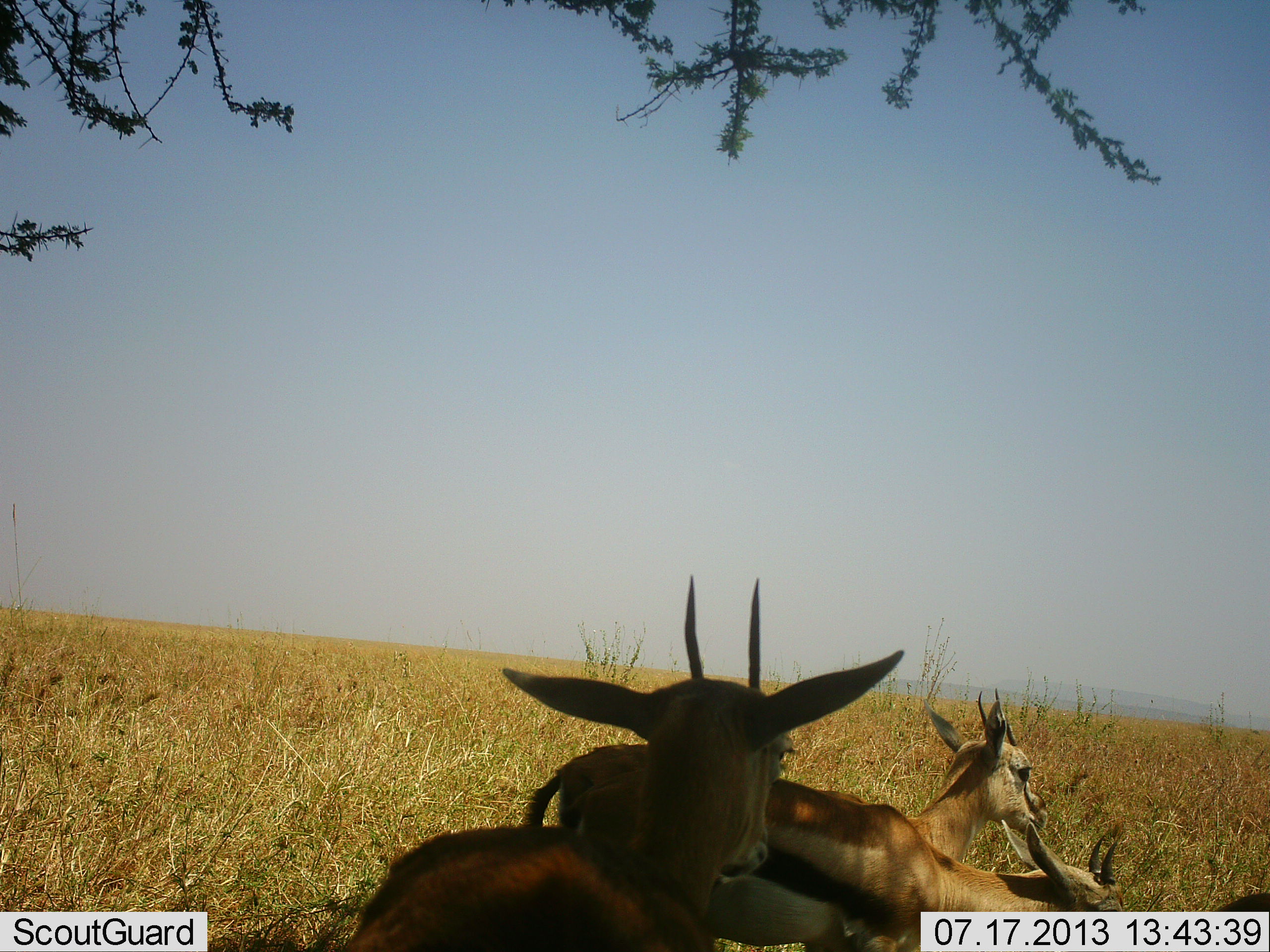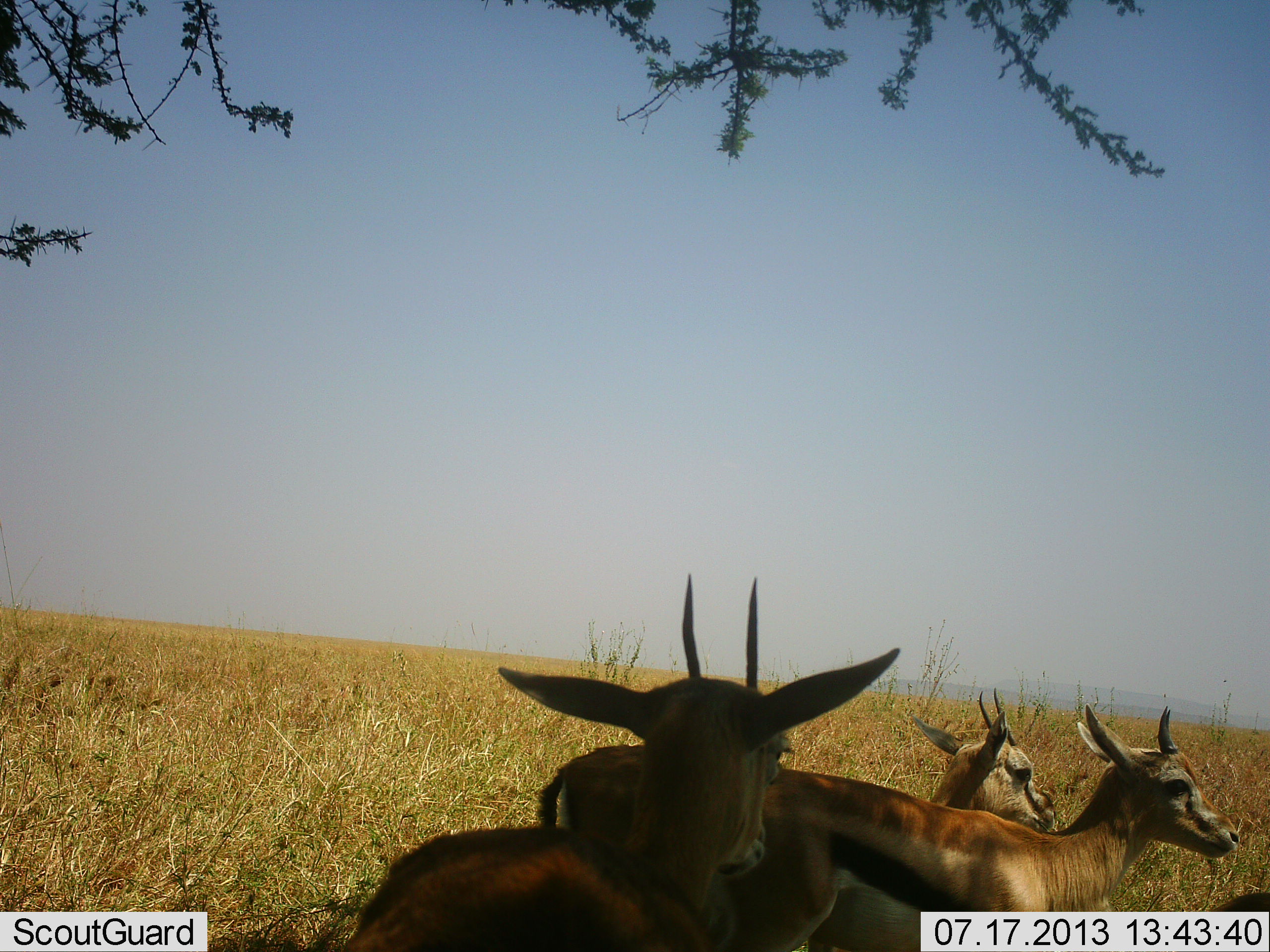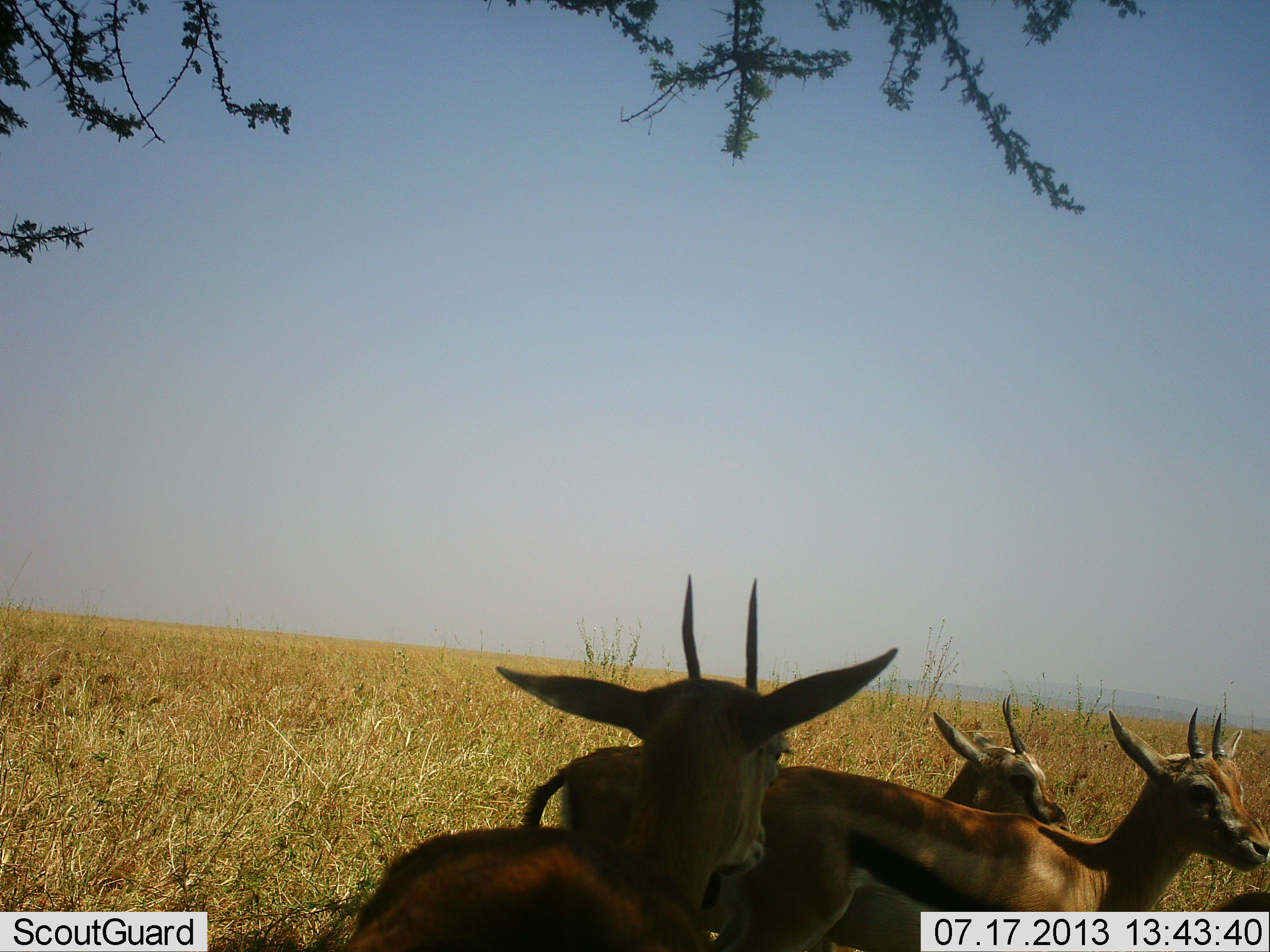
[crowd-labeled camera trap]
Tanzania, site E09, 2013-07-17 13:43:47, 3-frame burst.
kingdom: Animalia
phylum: Chordata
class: Mammalia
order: Artiodactyla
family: Bovidae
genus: Eudorcas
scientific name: Eudorcas thomsonii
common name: thomson's gazelle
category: gazellethomsons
Gazellethomsons (thomson's gazelle) (Eudorcas thomsonii), count 3. Behavior (volunteer vote fractions): standing 78%, resting 22%, moving 26%, interacting 0%. Young present (vote fraction): 0%. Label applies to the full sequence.